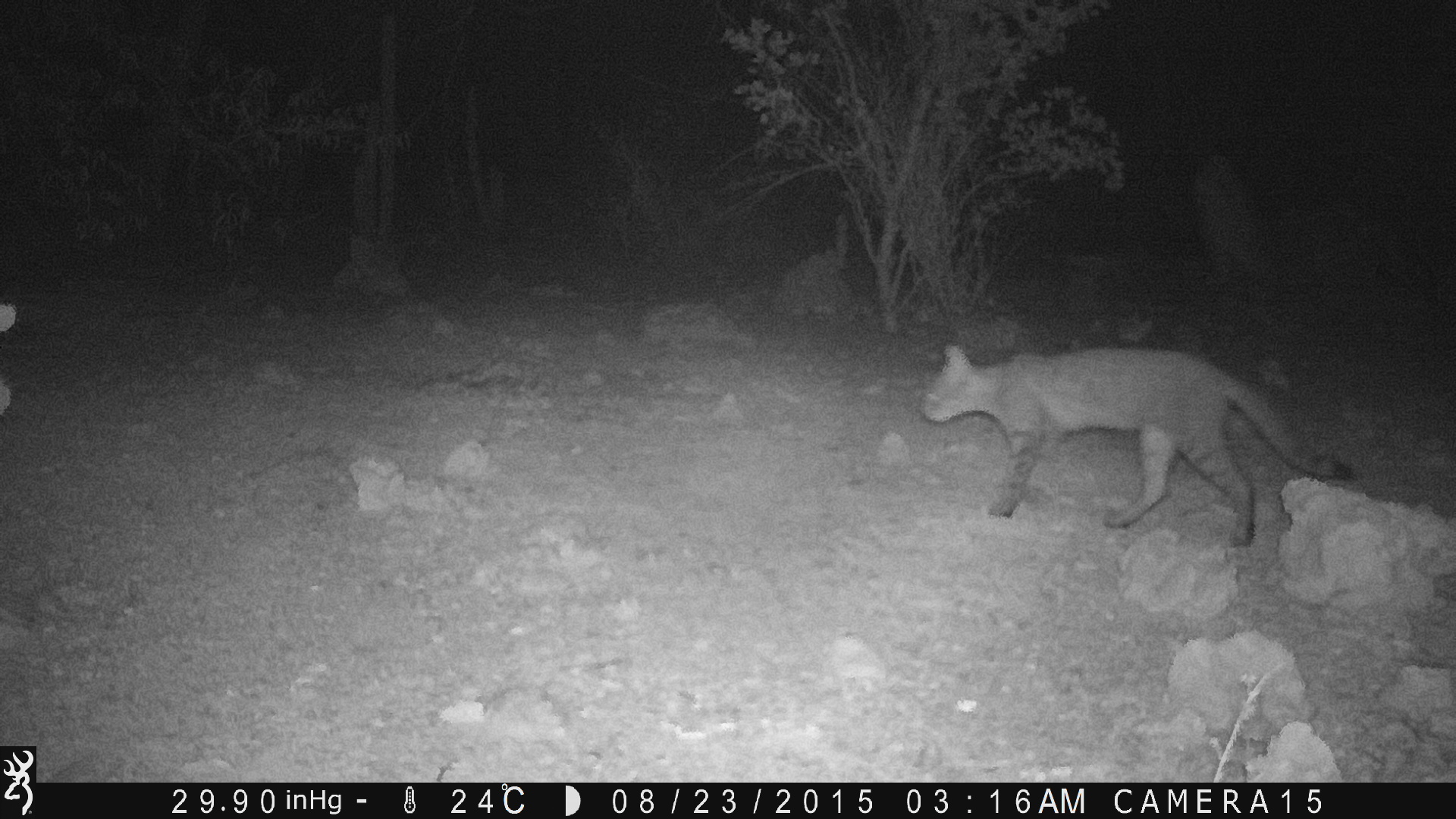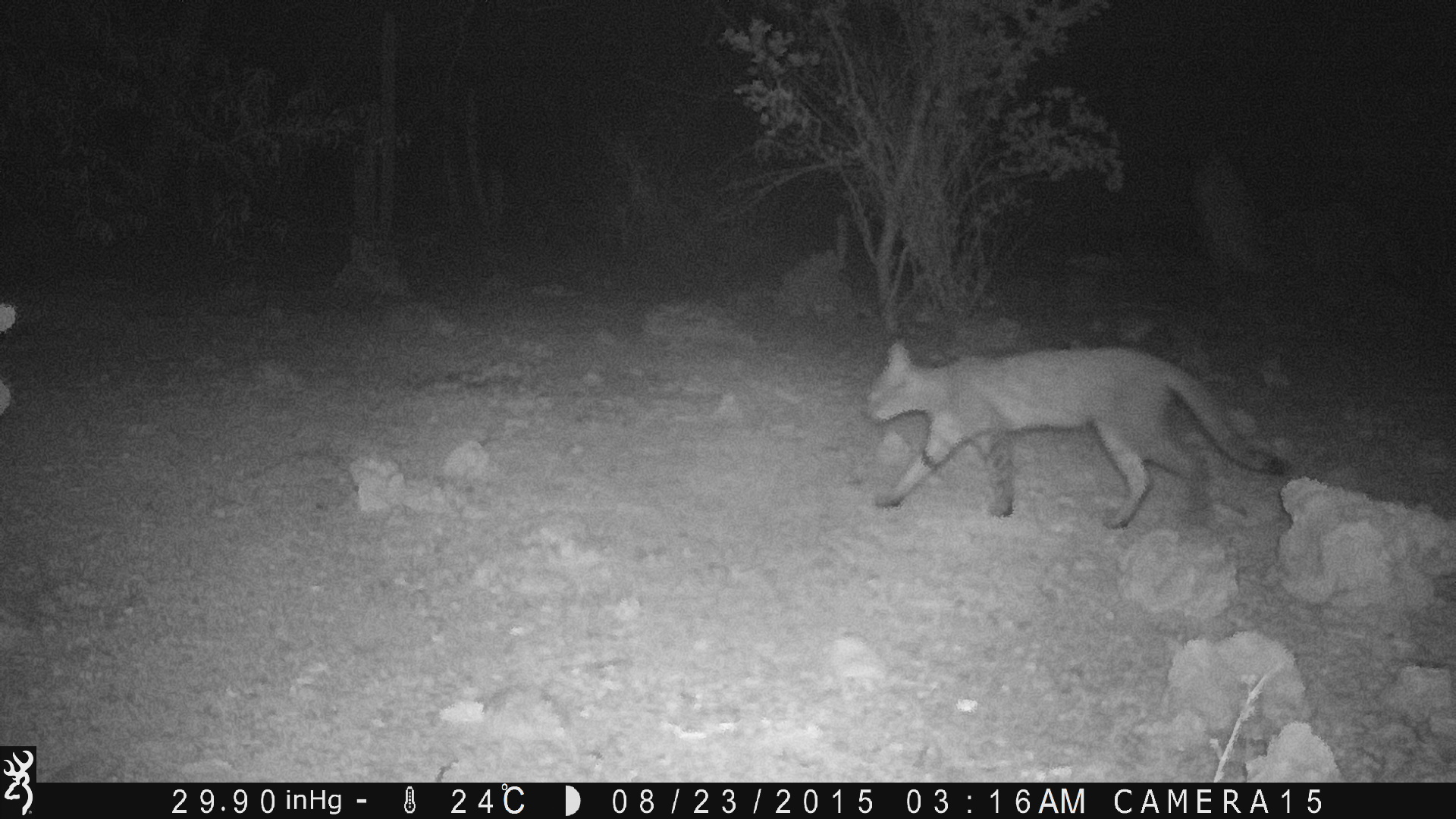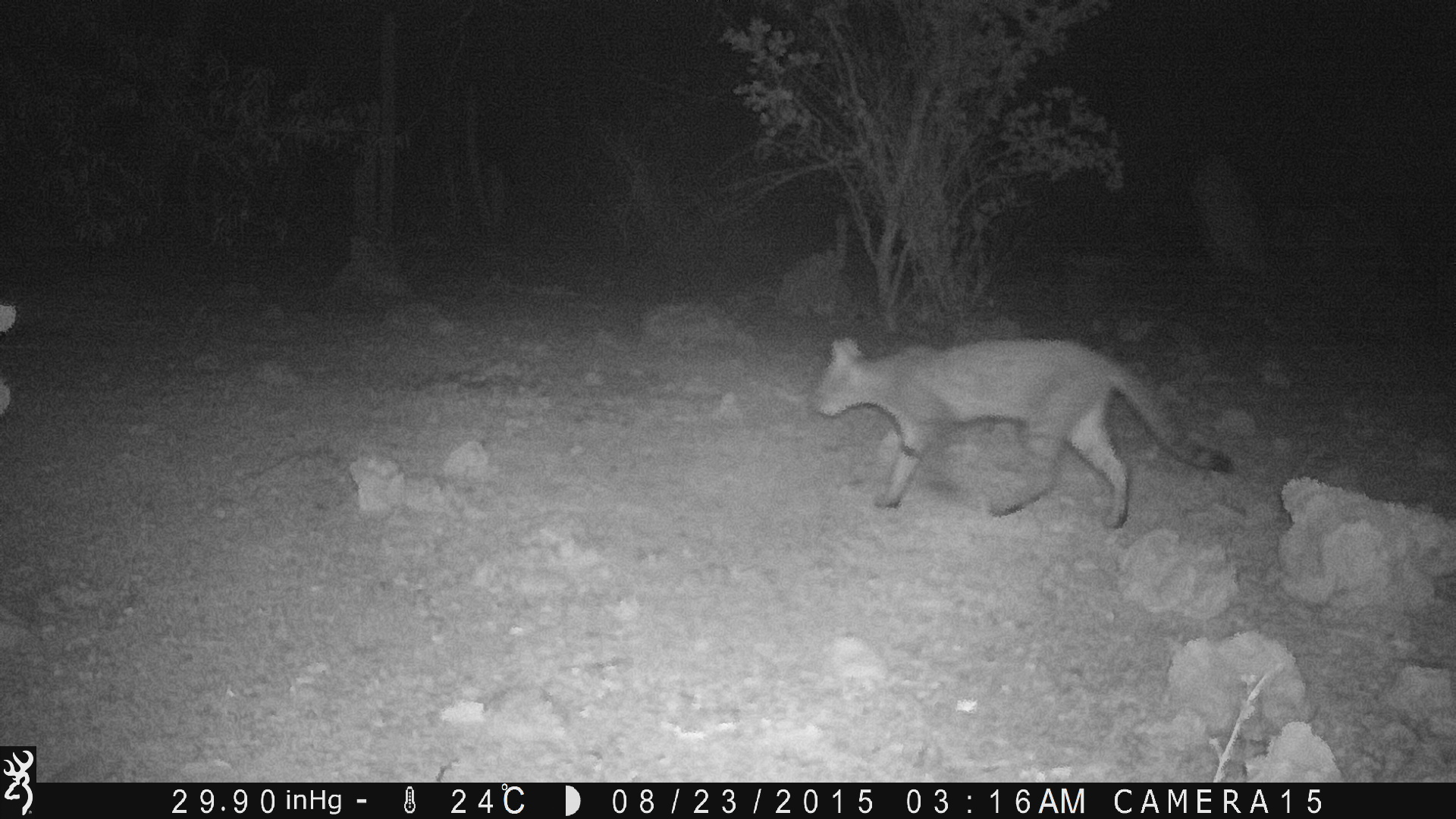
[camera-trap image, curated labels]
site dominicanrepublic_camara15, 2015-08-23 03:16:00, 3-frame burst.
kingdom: Animalia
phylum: Chordata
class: Mammalia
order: Carnivora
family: Felidae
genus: Felis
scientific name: Felis catus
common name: cat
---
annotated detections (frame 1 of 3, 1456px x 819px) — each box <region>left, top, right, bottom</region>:
cat: <region>918, 343, 1361, 549</region>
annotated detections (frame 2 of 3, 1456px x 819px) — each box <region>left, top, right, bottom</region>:
cat: <region>861, 341, 1294, 535</region>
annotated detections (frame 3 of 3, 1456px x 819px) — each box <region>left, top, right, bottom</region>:
cat: <region>806, 334, 1239, 529</region>